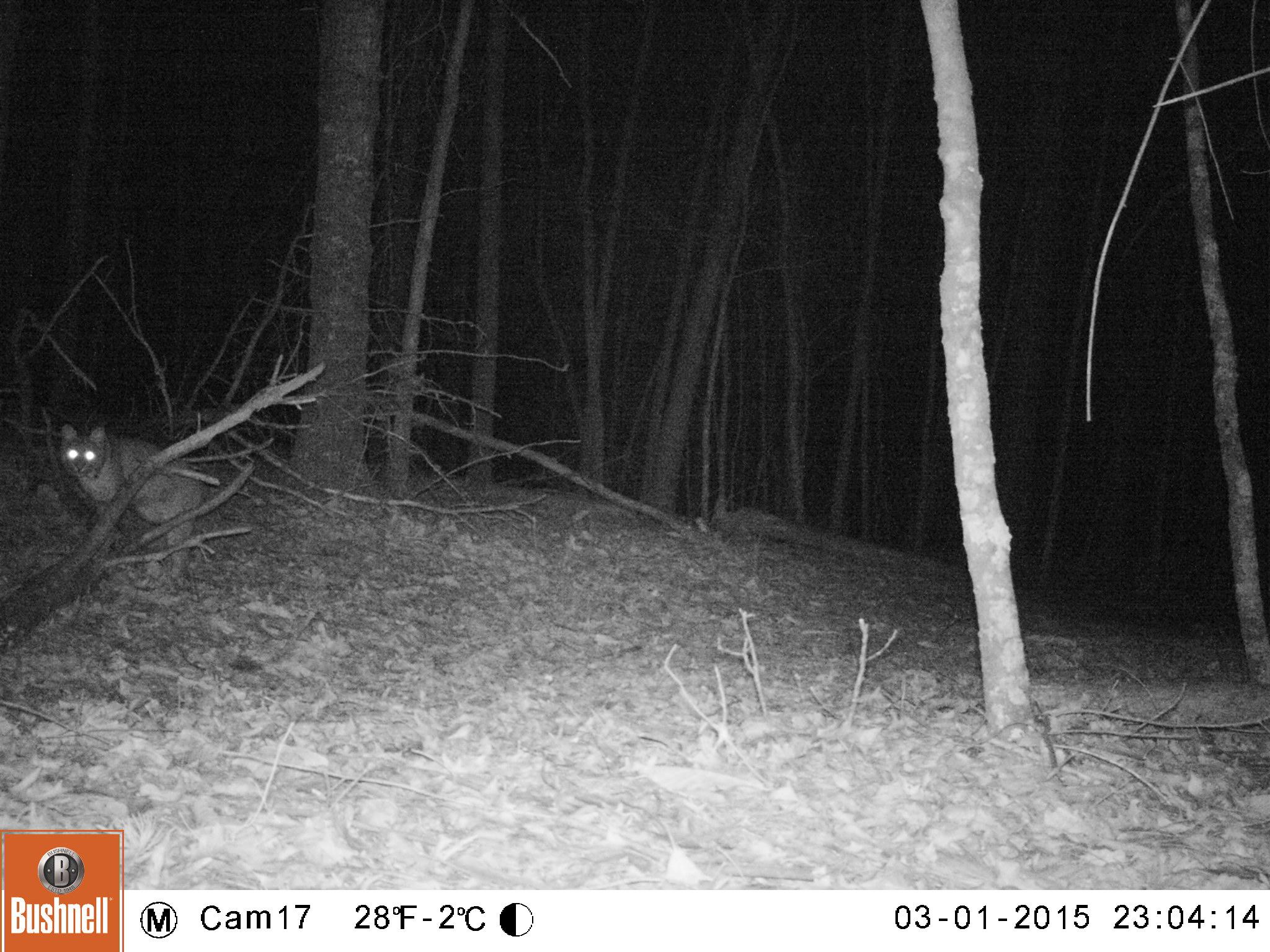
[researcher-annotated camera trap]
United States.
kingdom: Animalia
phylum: Chordata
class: Mammalia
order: Carnivora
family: Felidae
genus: Lynx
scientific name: Lynx rufus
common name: bobcat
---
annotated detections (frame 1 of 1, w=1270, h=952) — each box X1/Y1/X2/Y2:
Bobcat: 63/415/212/563